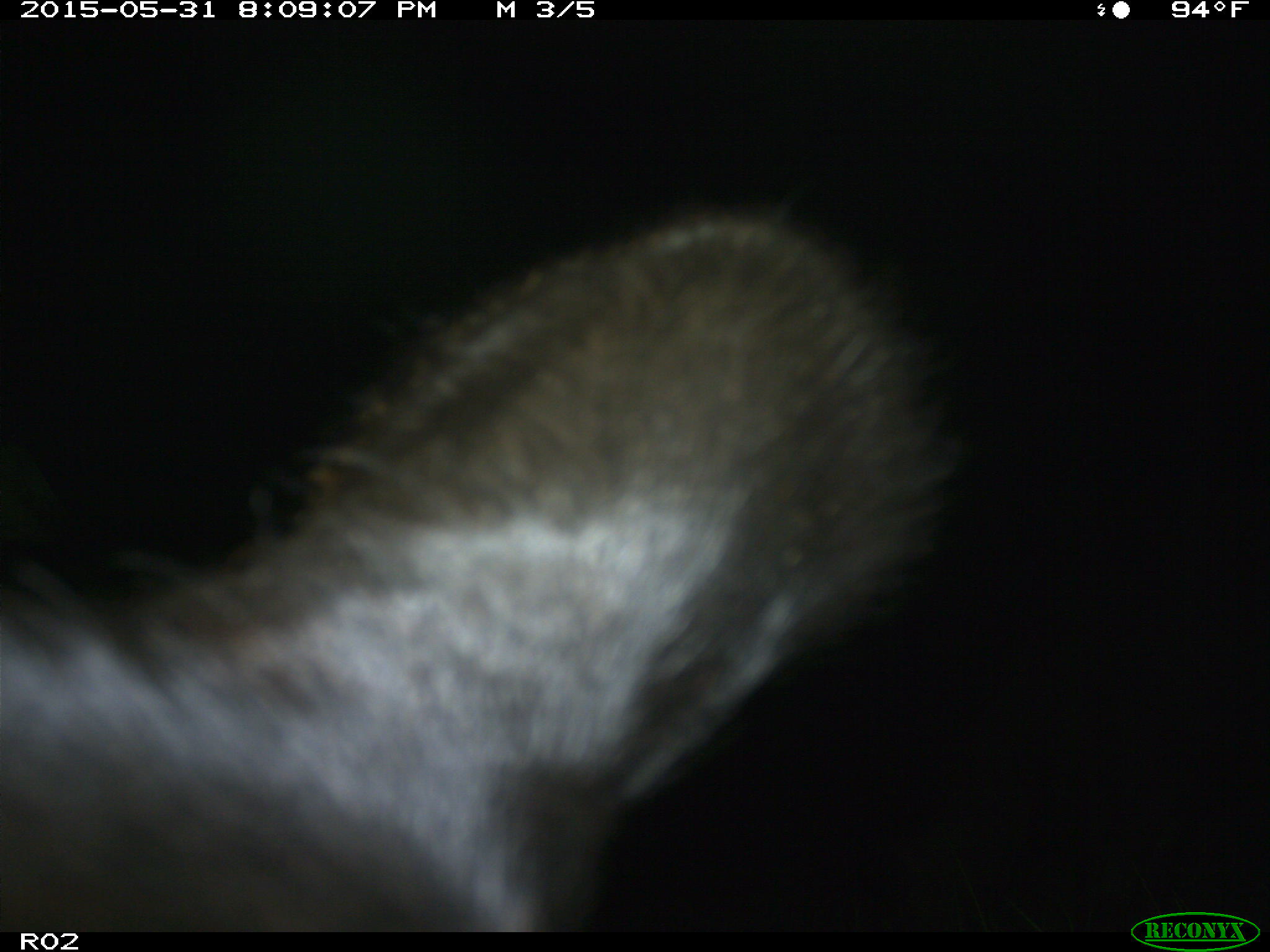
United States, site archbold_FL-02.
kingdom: Animalia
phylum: Chordata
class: Mammalia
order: Artiodactyla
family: Bovidae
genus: Bos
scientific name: Bos taurus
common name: domestic cow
Bos taurus (domestic cow).